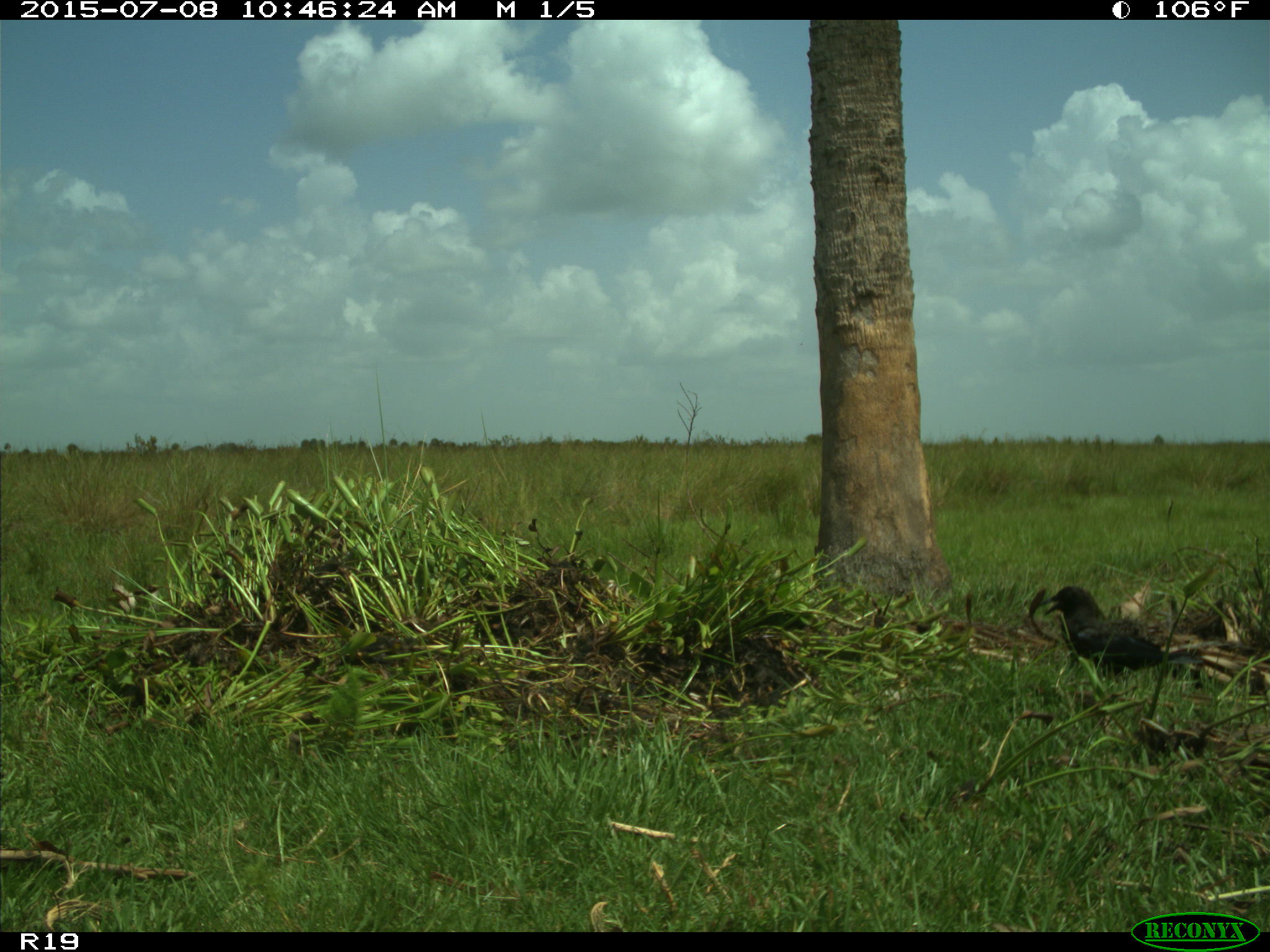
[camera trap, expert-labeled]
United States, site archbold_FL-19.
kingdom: Animalia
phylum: Chordata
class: Aves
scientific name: Aves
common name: birds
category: unidentified bird